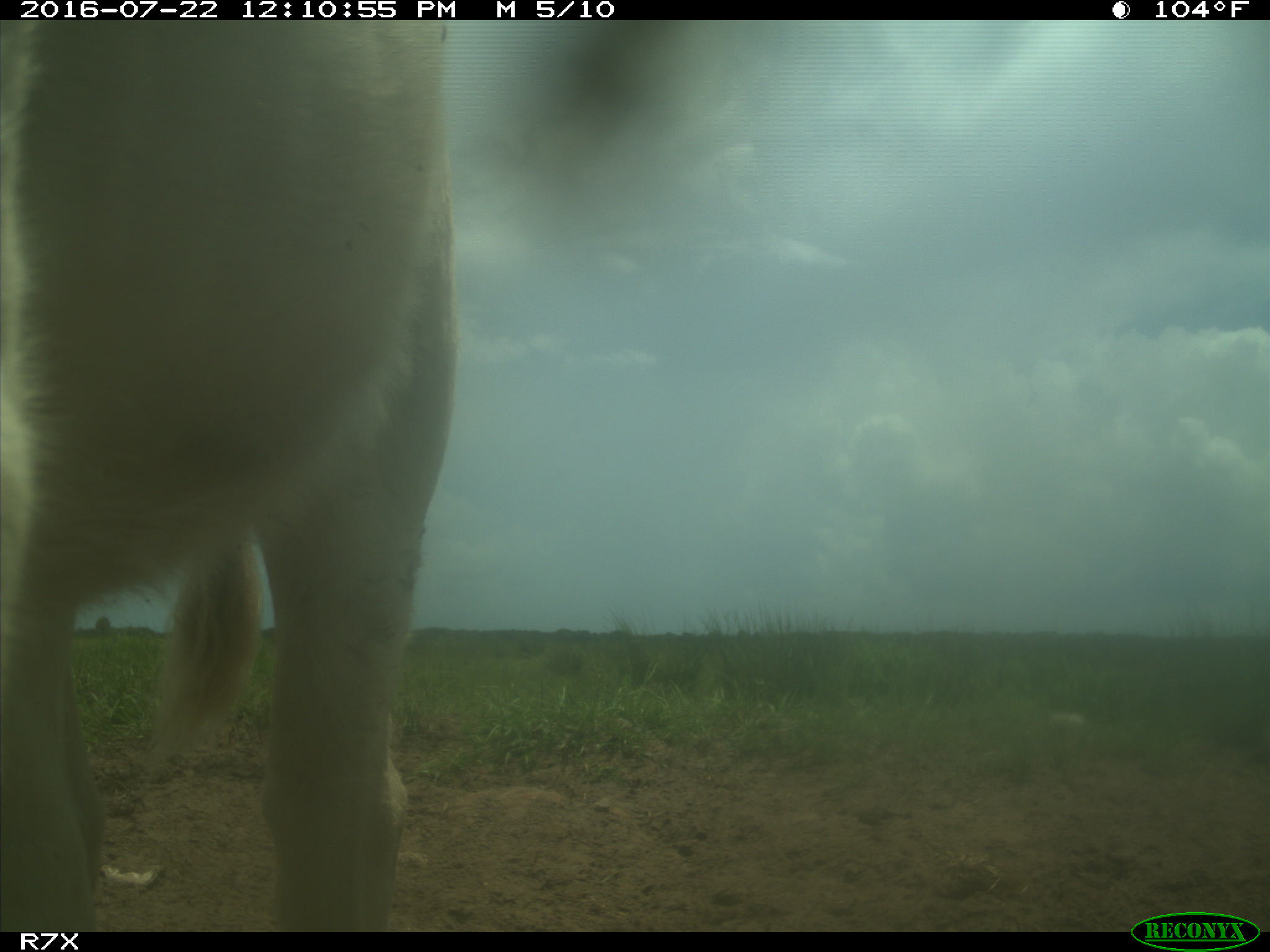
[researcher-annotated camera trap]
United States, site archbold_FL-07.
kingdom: Animalia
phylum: Chordata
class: Mammalia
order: Artiodactyla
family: Bovidae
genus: Bos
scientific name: Bos taurus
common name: domestic cow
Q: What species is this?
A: Bos taurus (domestic cow).